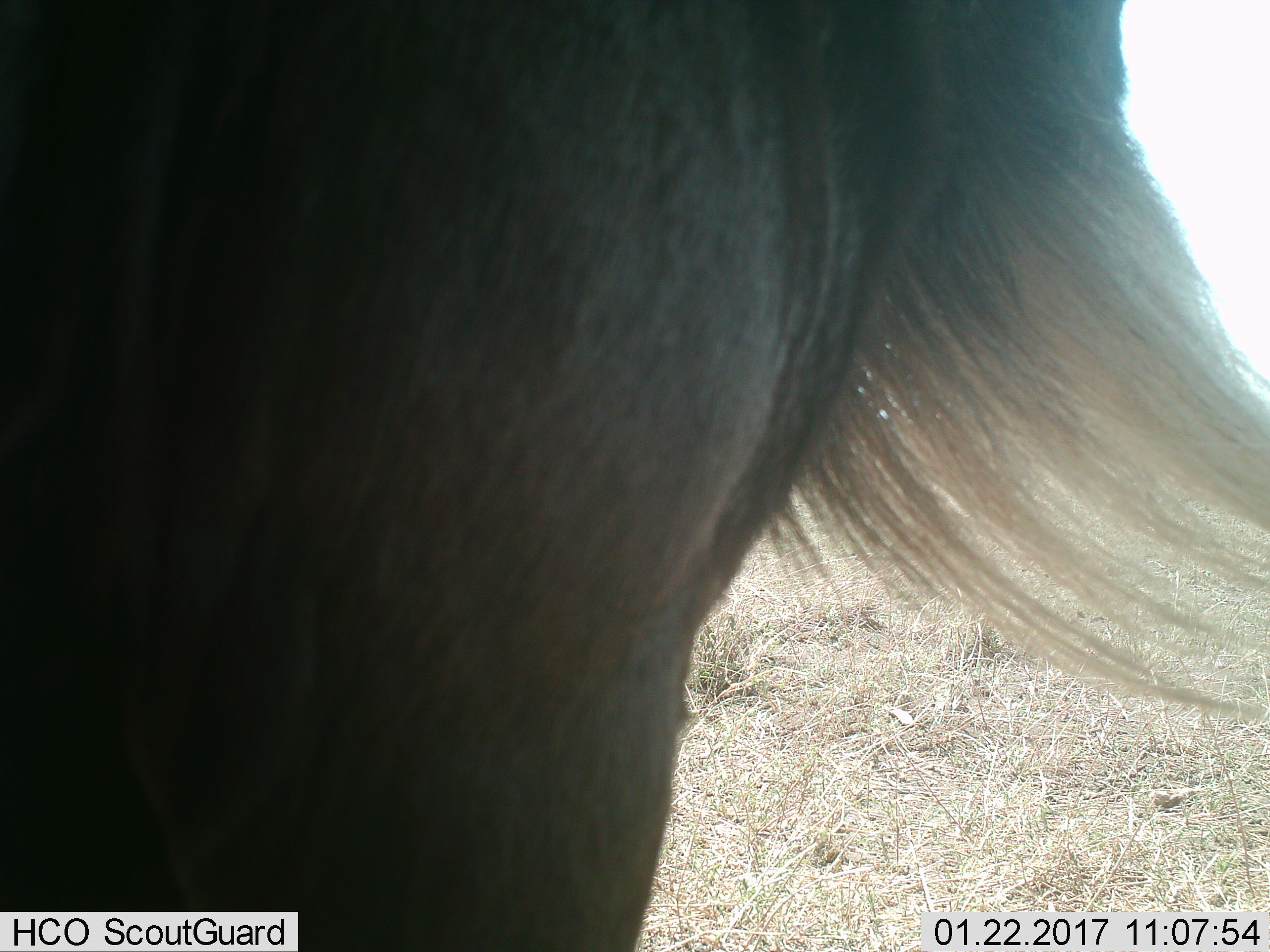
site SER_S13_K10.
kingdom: Animalia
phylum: Chordata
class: Mammalia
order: Artiodactyla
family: Bovidae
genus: Connochaetes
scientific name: Connochaetes taurinus taurinus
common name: blue wildebeest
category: wildebeestblue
Wildebeestblue (blue wildebeest) (Connochaetes taurinus taurinus), count 1. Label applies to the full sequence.